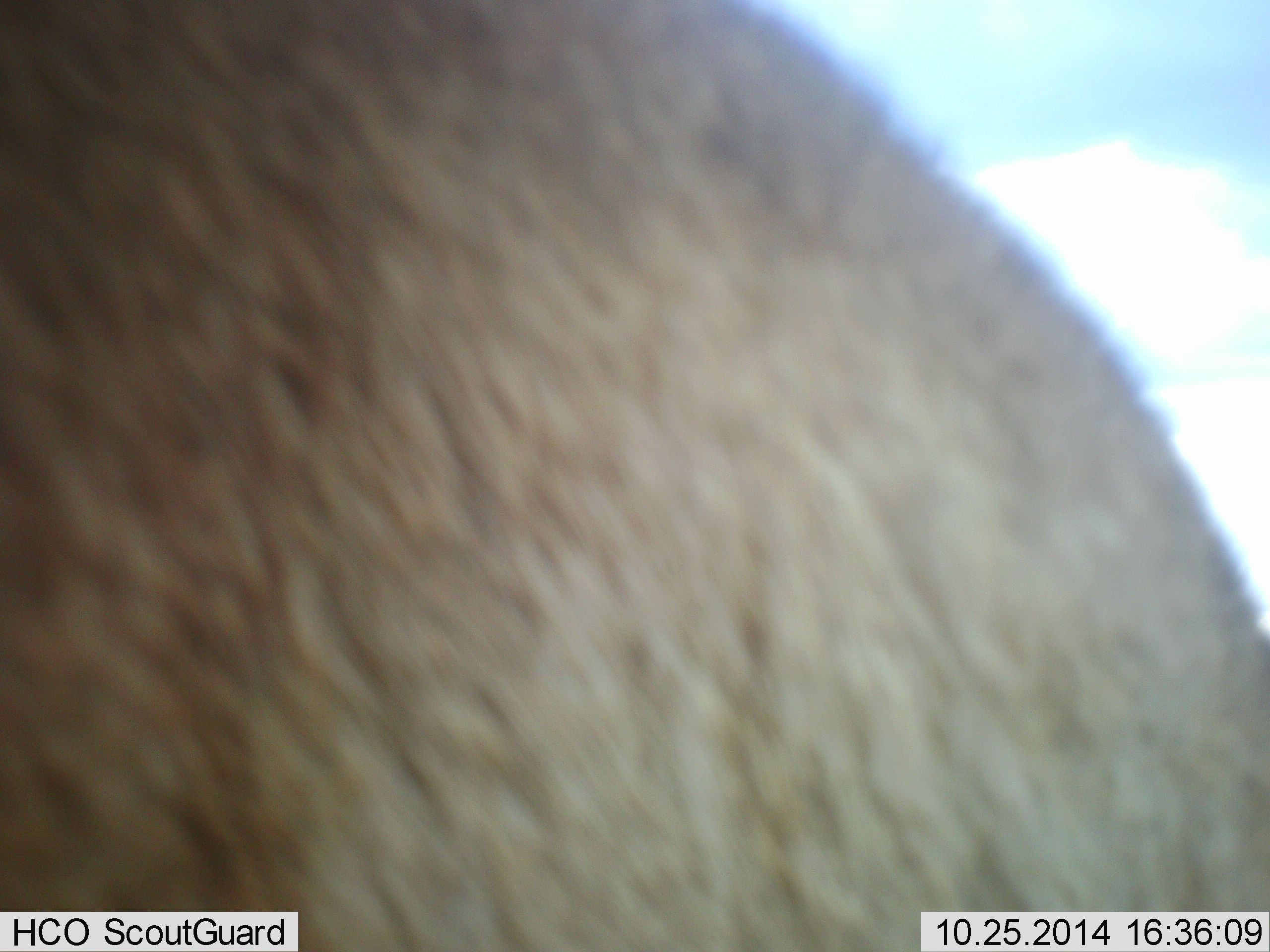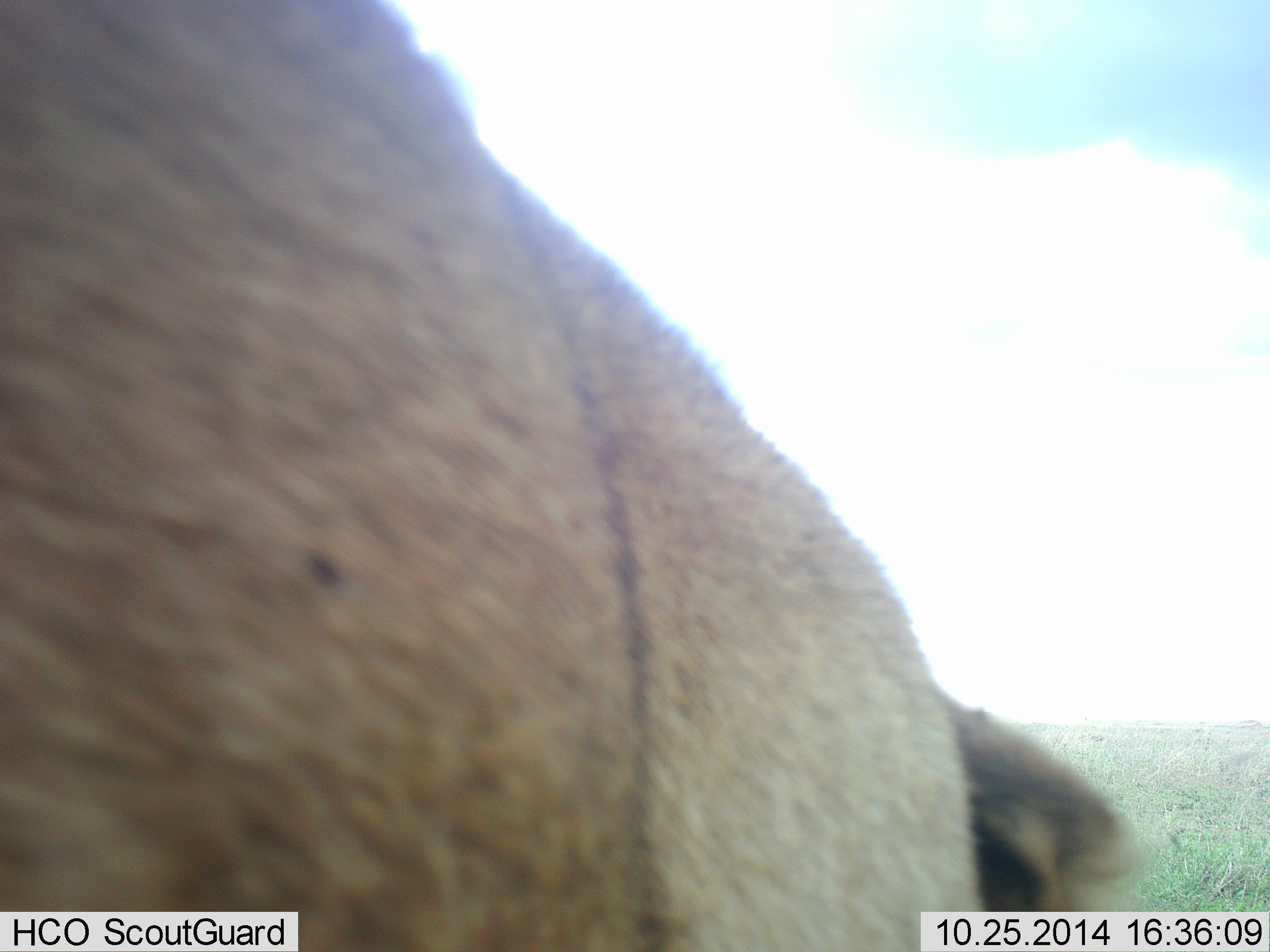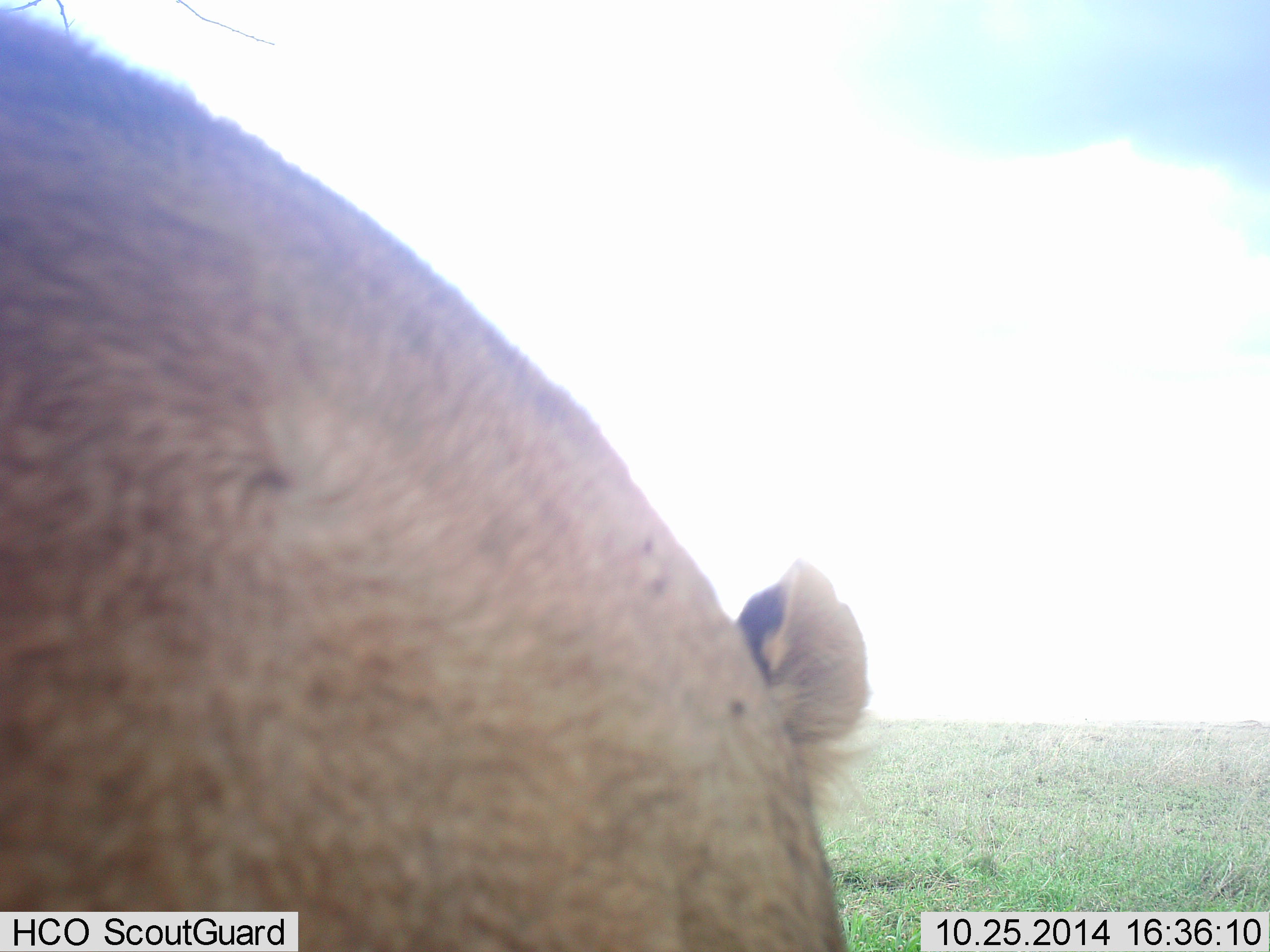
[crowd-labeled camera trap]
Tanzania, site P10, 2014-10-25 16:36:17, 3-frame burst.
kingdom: Animalia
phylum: Chordata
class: Mammalia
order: Carnivora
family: Felidae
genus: Panthera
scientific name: Panthera leo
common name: lion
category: lionfemale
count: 1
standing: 60%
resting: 0%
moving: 60%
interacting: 0%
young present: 0%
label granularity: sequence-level